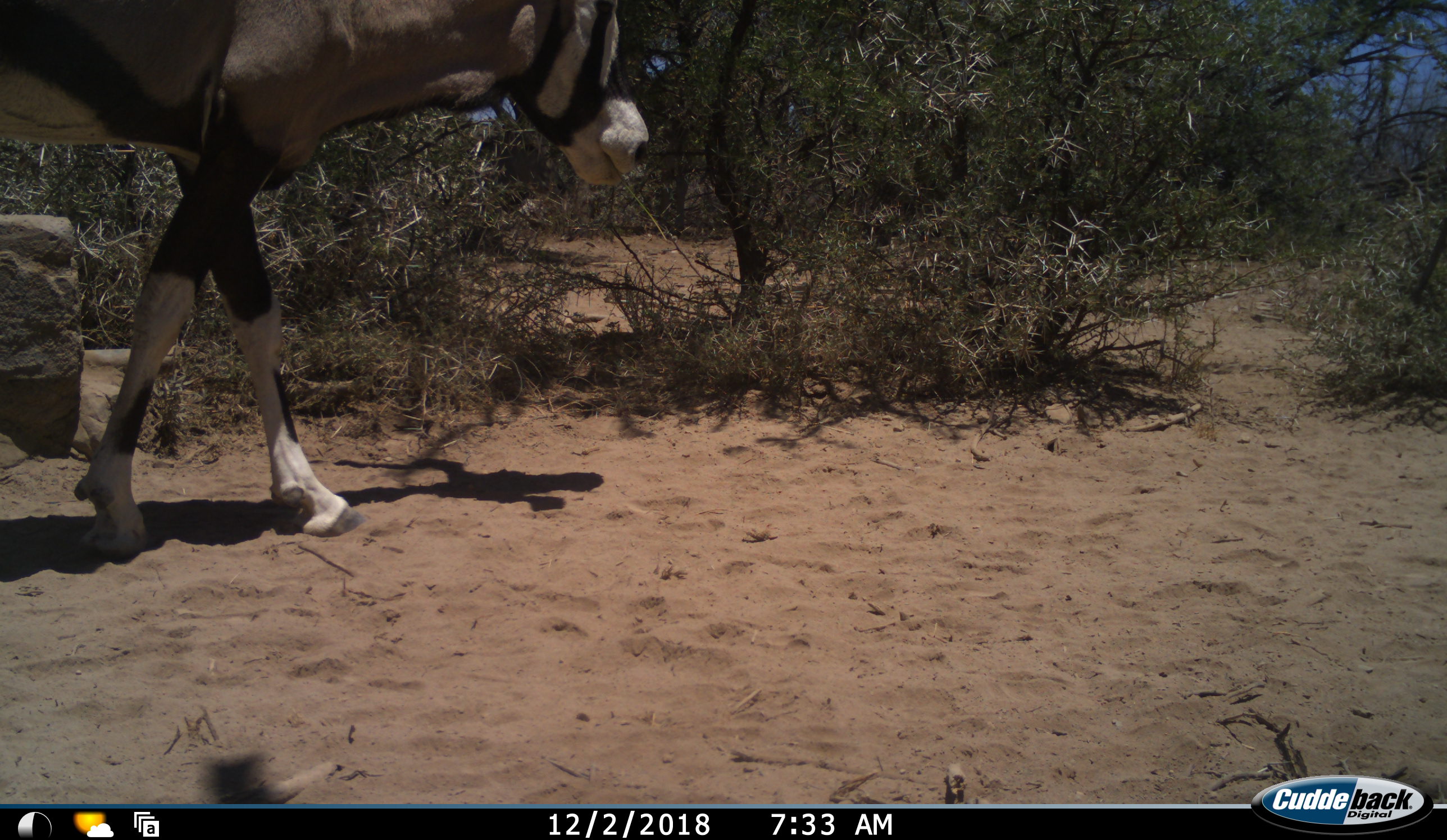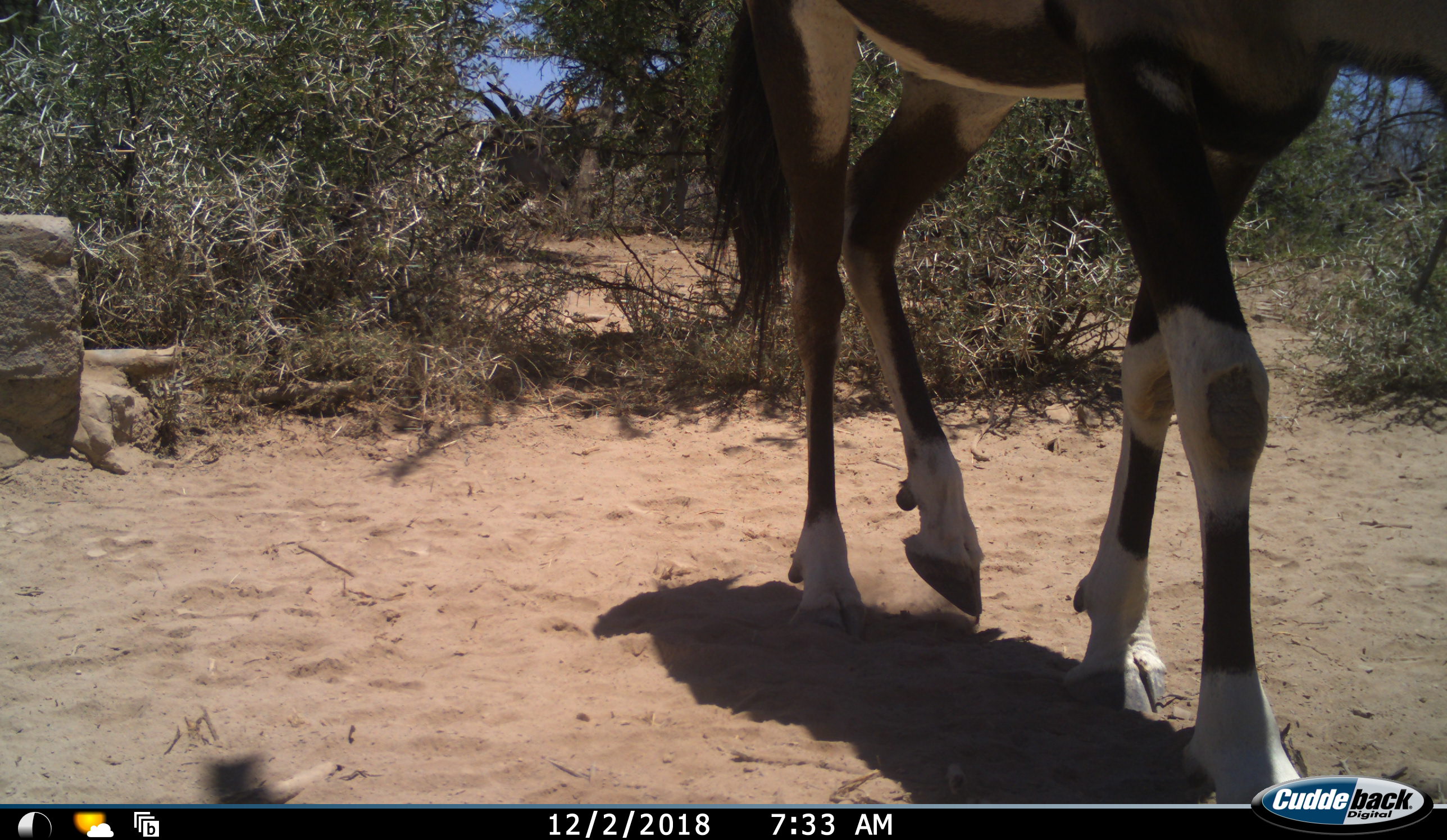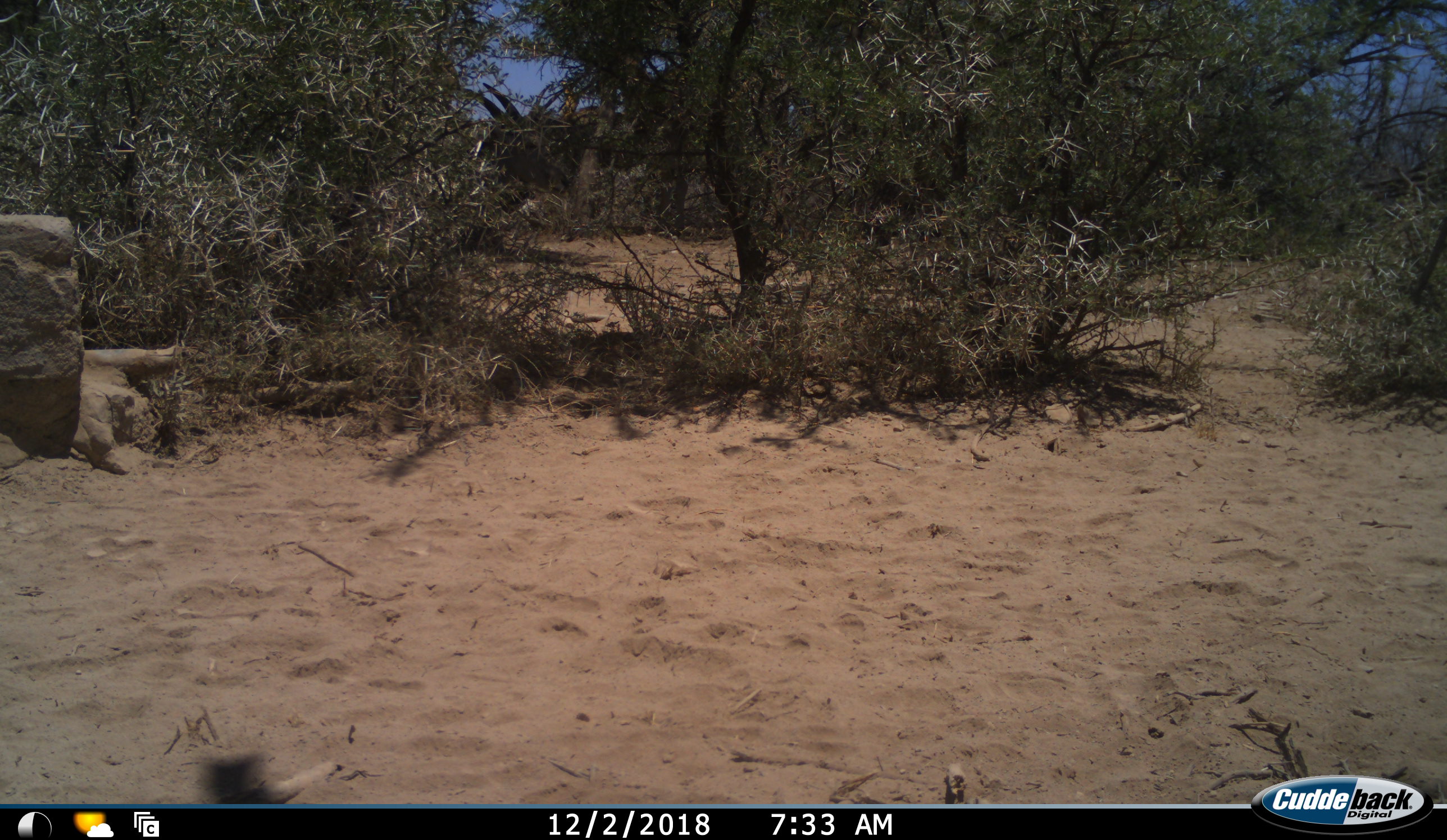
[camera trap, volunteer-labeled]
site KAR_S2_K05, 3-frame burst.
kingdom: Animalia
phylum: Chordata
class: Mammalia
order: Artiodactyla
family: Bovidae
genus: Oryx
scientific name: Oryx gazella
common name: gemsbok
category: oryx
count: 1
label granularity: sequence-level